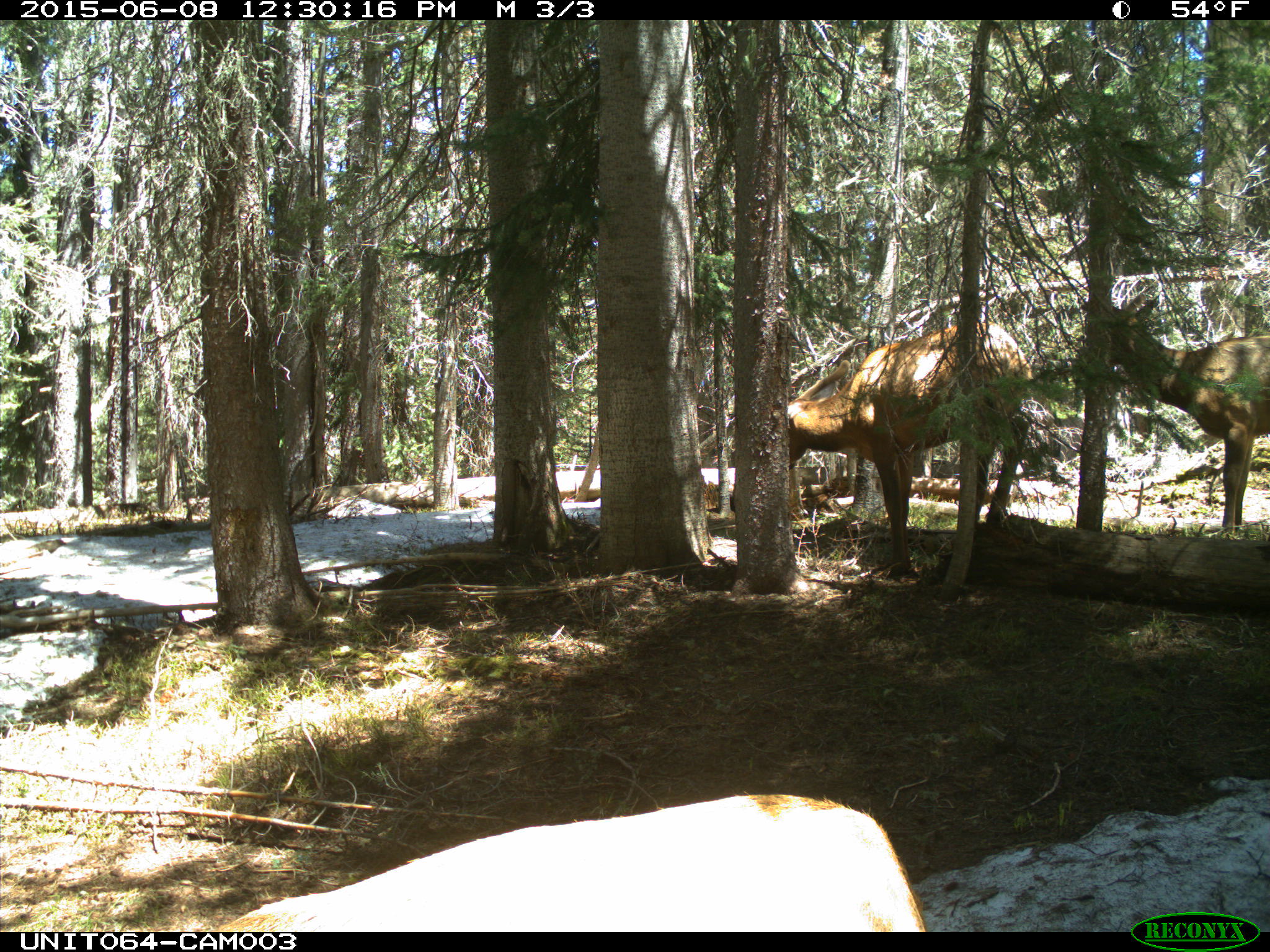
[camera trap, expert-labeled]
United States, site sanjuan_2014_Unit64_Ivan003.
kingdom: Animalia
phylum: Chordata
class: Mammalia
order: Artiodactyla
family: Cervidae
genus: Cervus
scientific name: Cervus elaphus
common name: red deer